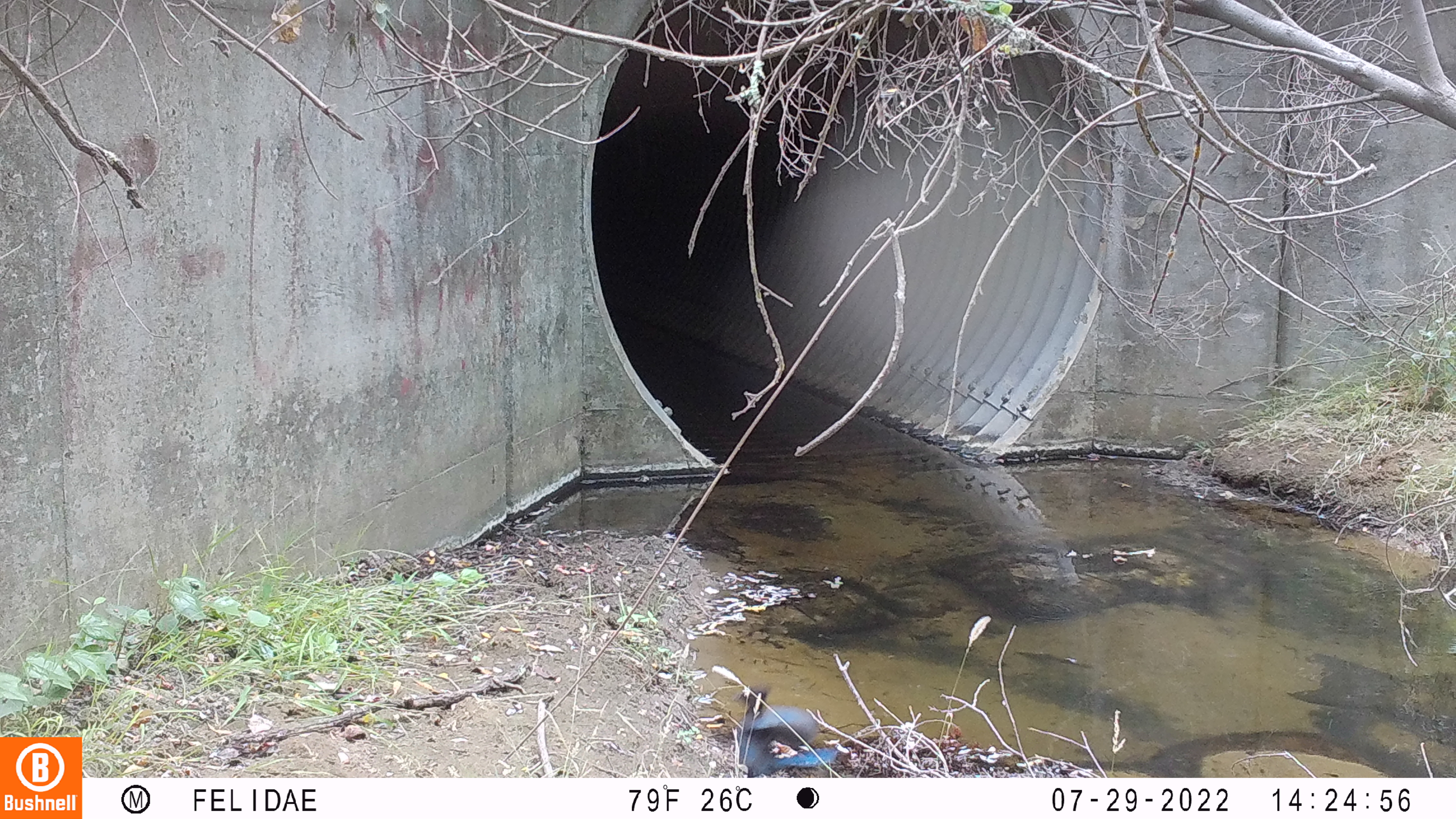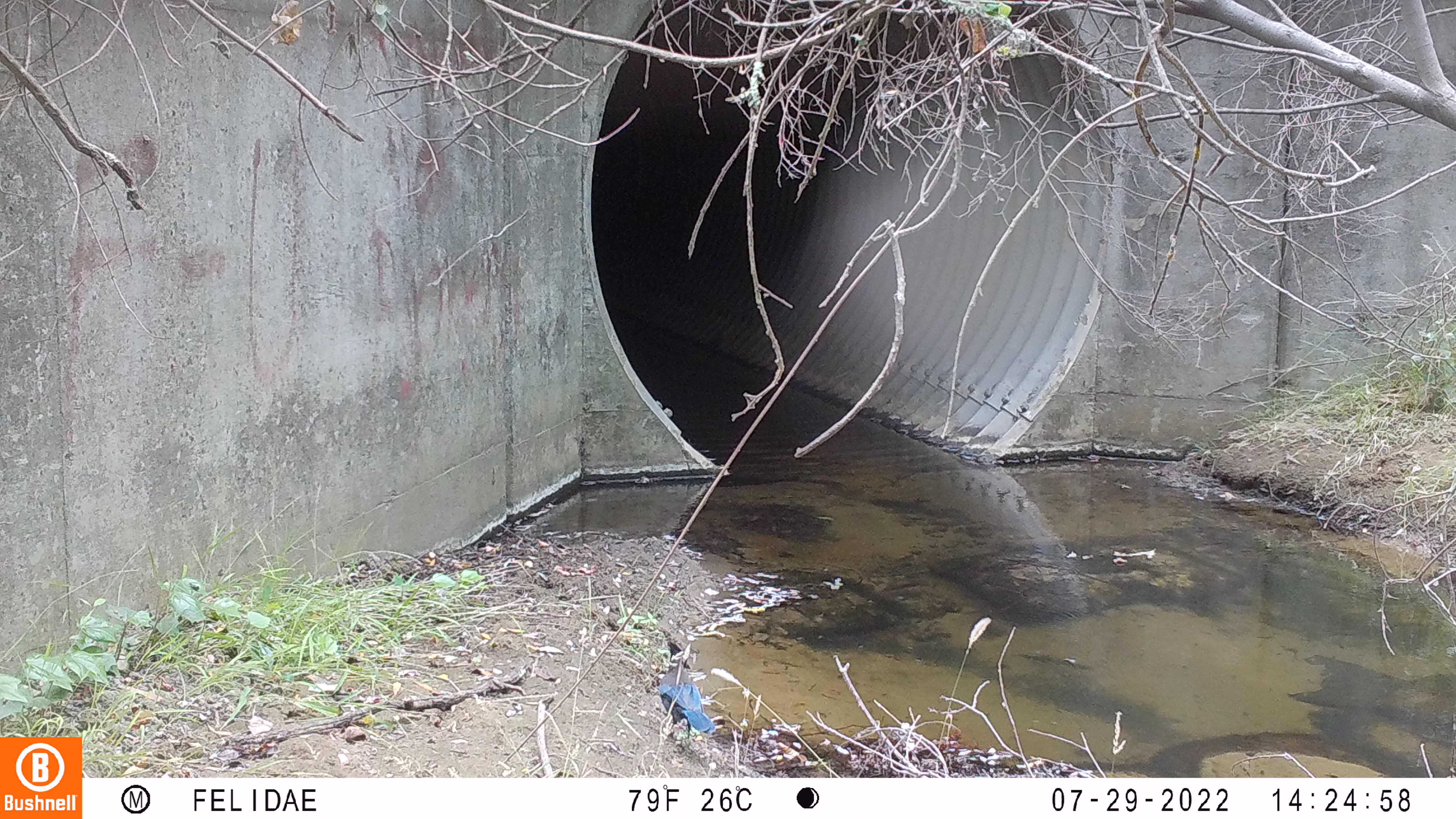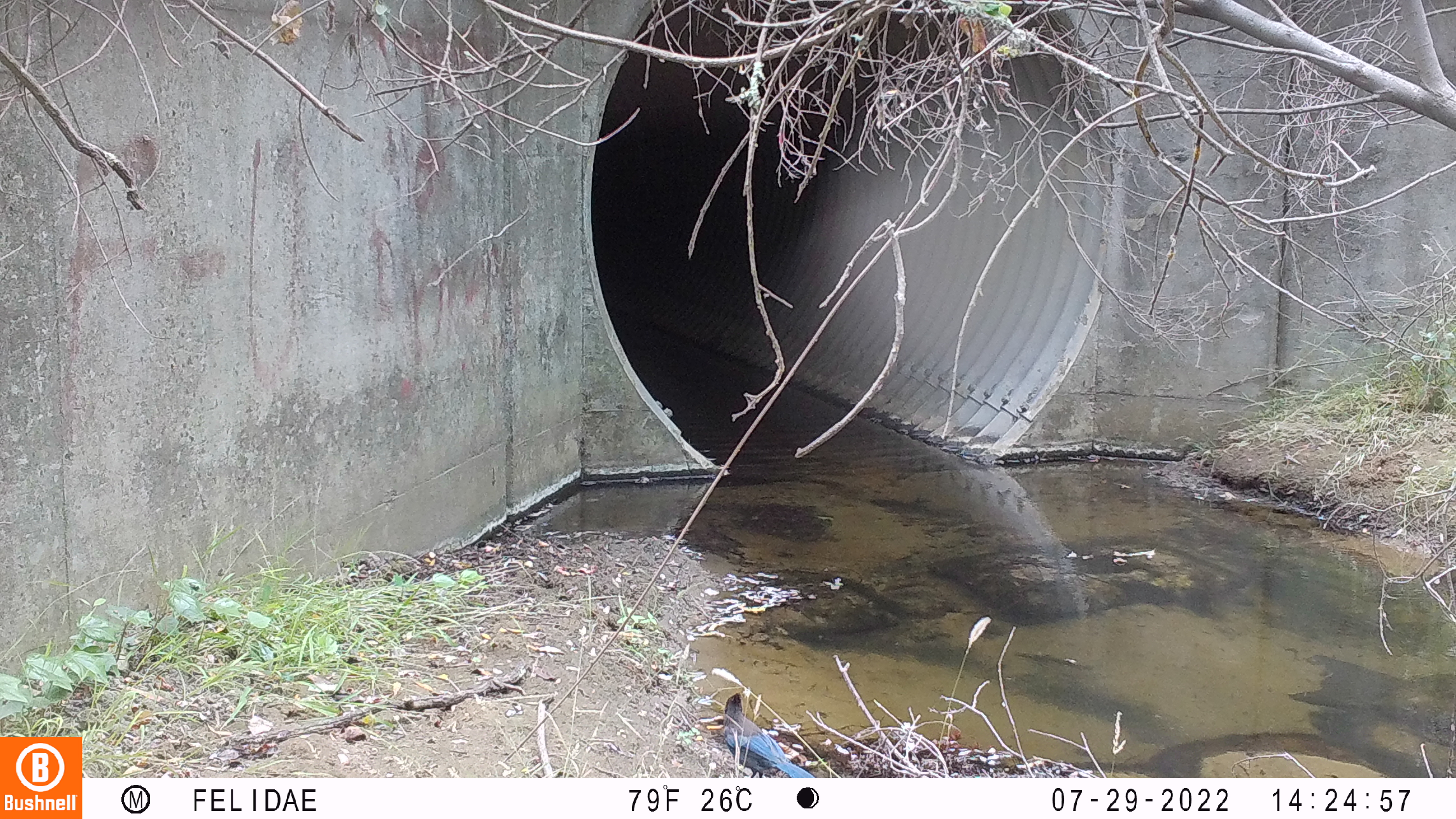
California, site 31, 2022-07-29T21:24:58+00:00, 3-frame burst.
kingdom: Animalia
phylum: Chordata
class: Aves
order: Passeriformes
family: Corvidae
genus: Cyanocitta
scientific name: Cyanocitta stelleri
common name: steller's jay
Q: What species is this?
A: Steller's jay (Cyanocitta stelleri).